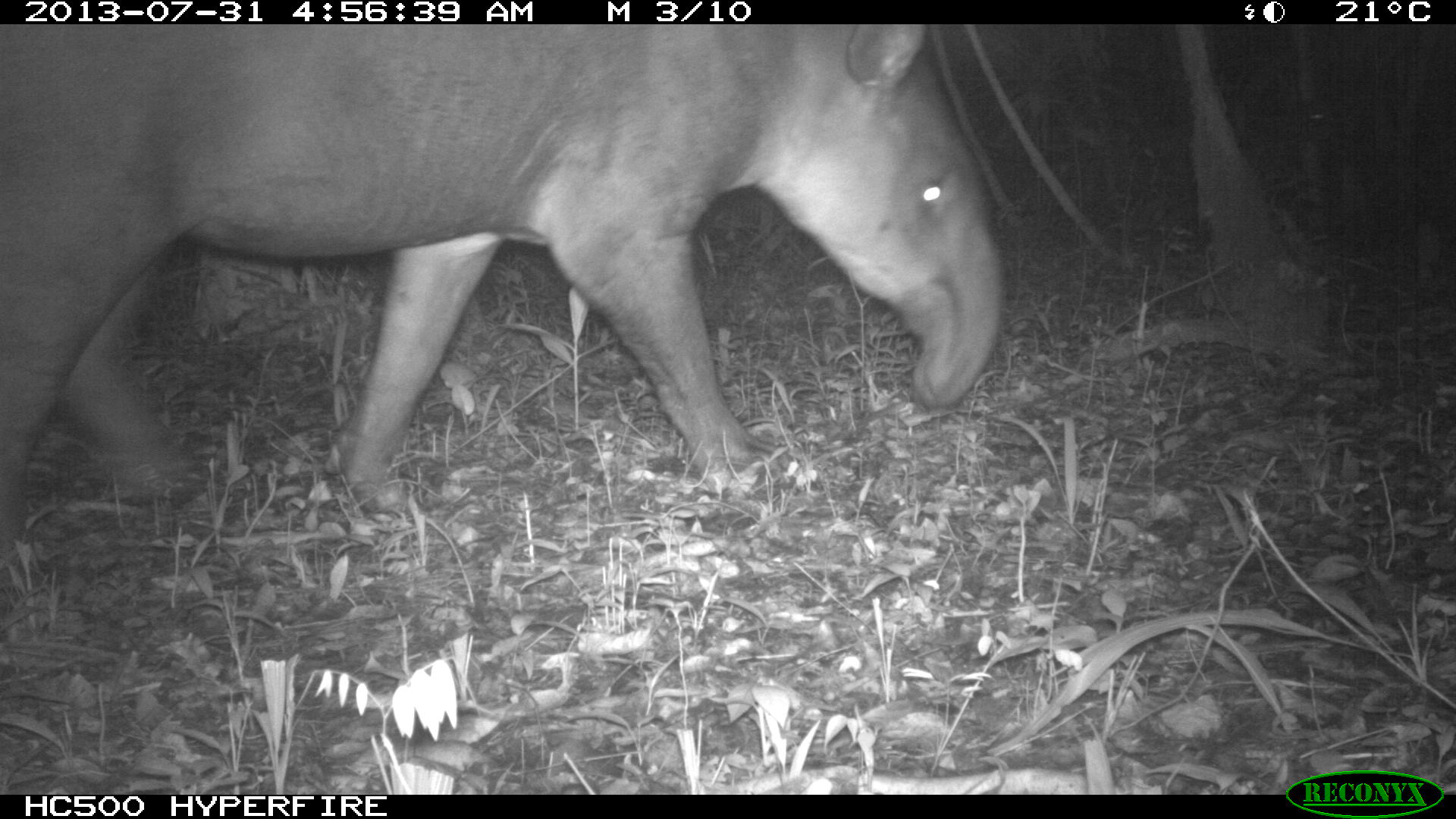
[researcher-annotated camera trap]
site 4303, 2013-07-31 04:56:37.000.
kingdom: Animalia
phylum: Chordata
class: Mammalia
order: Perissodactyla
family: Tapiridae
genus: Tapirus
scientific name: Tapirus bairdii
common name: baird's tapir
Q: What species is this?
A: Tapirus bairdii (baird's tapir).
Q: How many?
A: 1.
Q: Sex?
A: Female.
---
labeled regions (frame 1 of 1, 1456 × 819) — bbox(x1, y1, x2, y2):
tapirus bairdii: bbox(0, 24, 1004, 538)